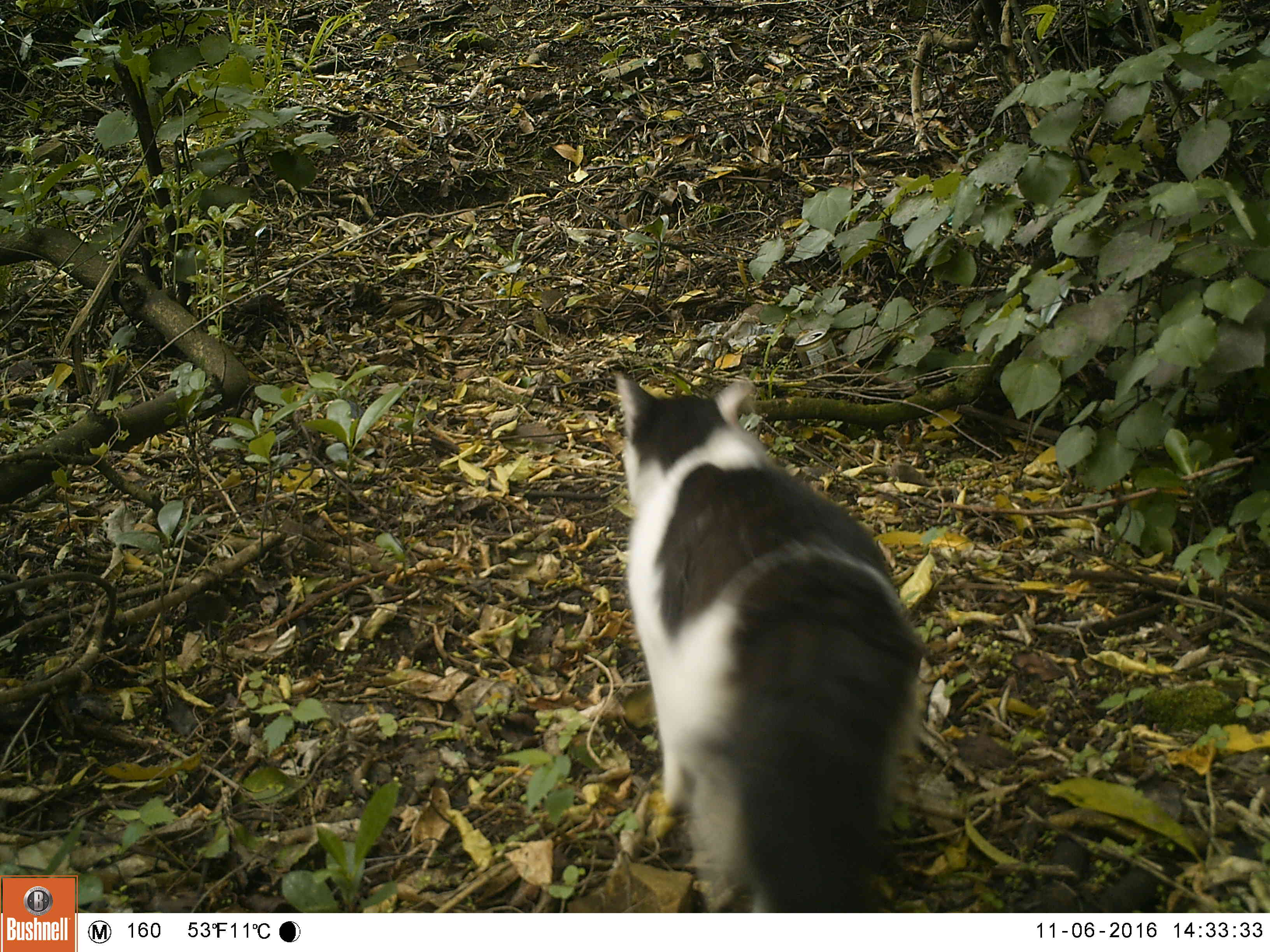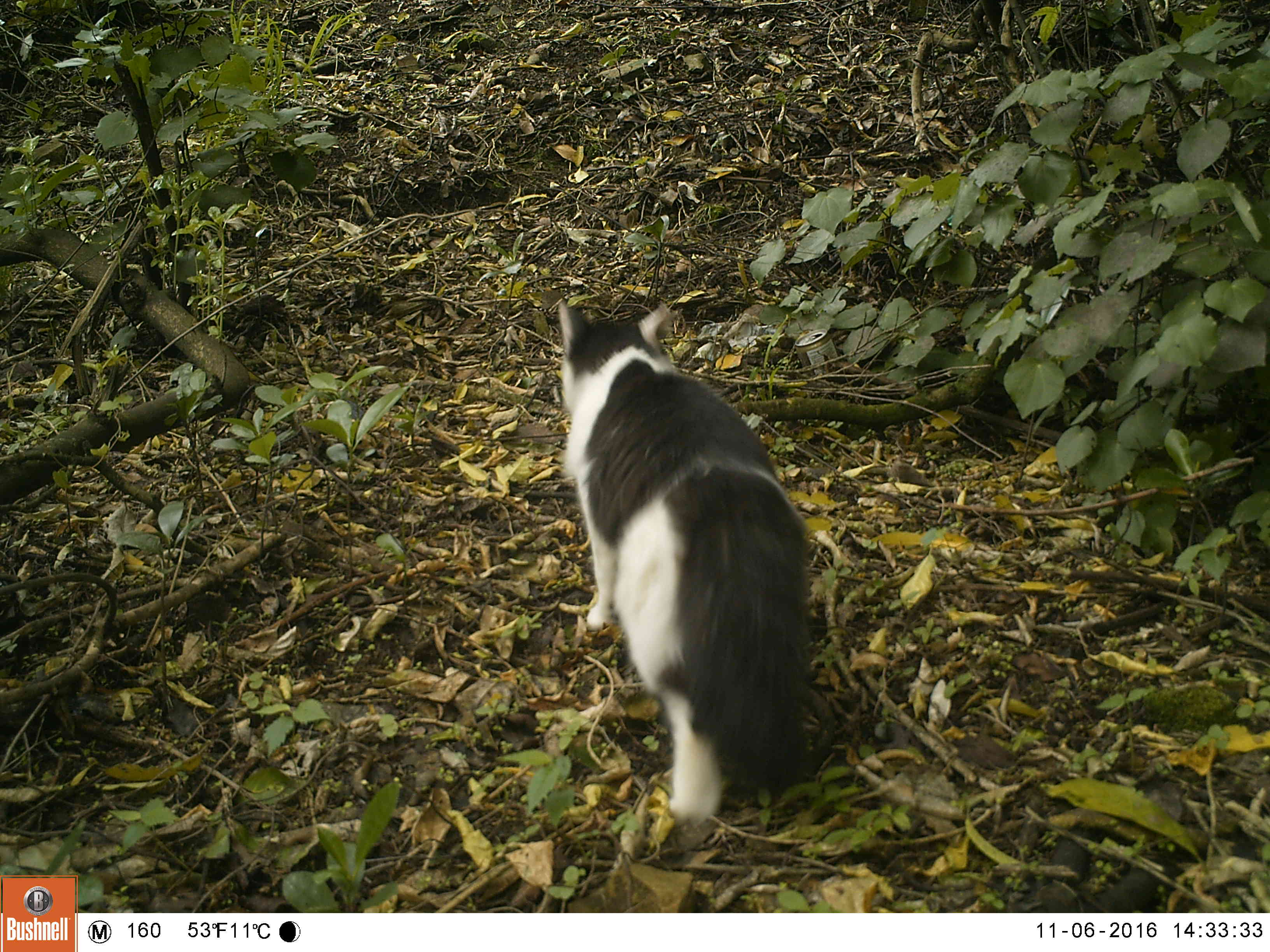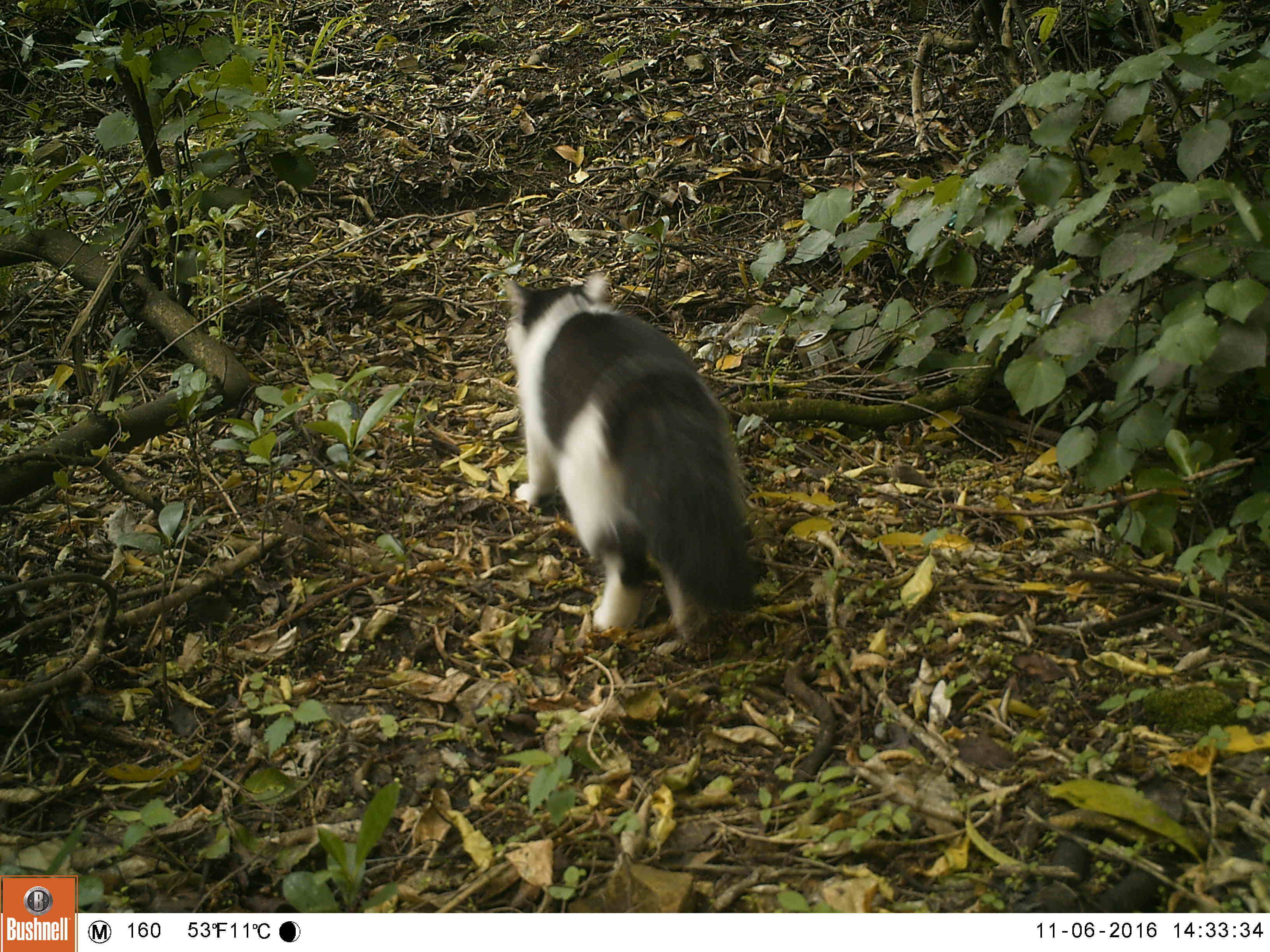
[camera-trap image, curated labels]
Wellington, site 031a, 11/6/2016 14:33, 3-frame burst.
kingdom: Animalia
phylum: Chordata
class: Mammalia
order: Carnivora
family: Felidae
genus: Felis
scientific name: Felis catus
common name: cat